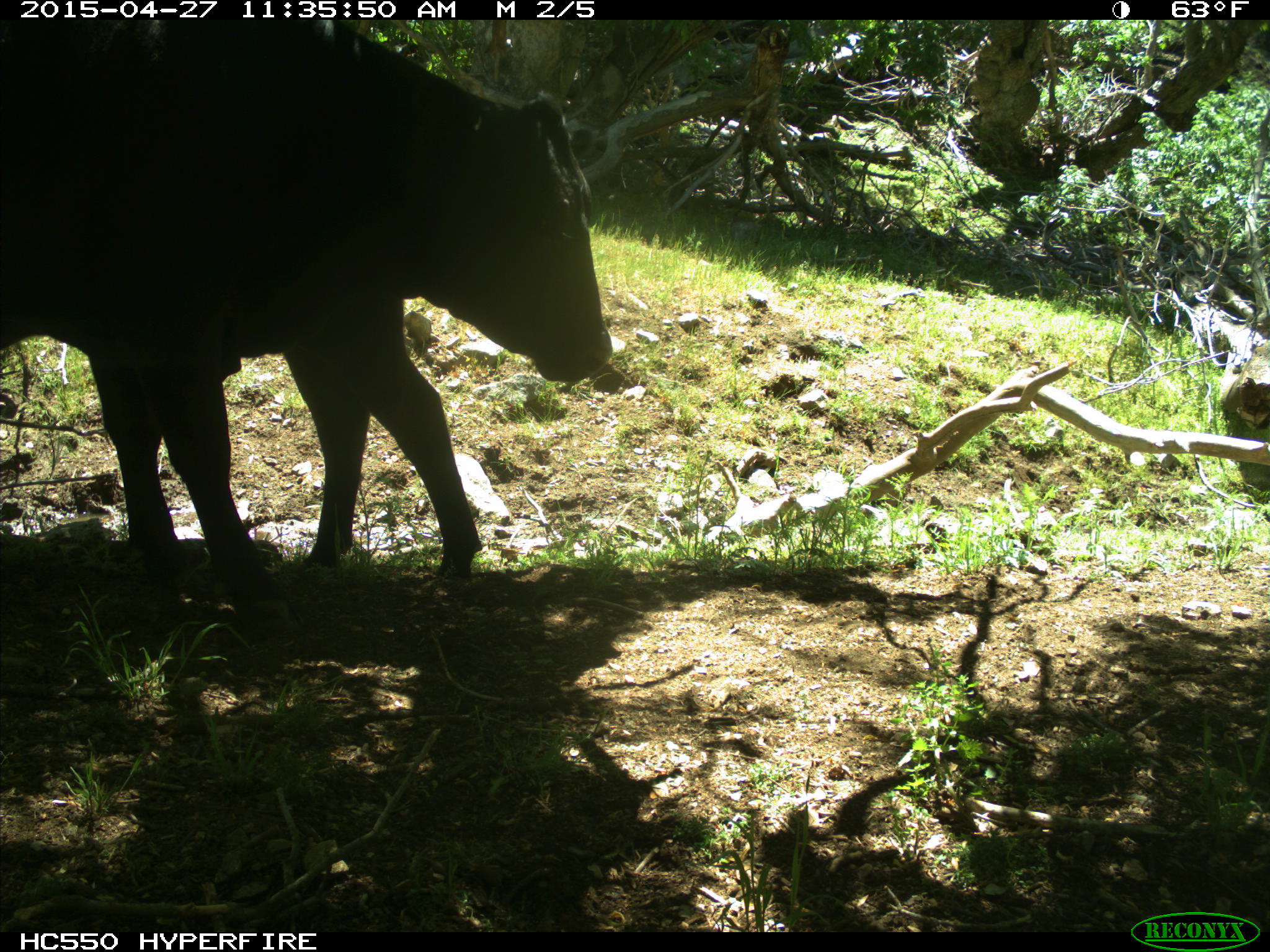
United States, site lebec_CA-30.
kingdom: Animalia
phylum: Chordata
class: Mammalia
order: Artiodactyla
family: Bovidae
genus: Bos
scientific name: Bos taurus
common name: domestic cow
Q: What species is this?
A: Bos taurus (domestic cow).